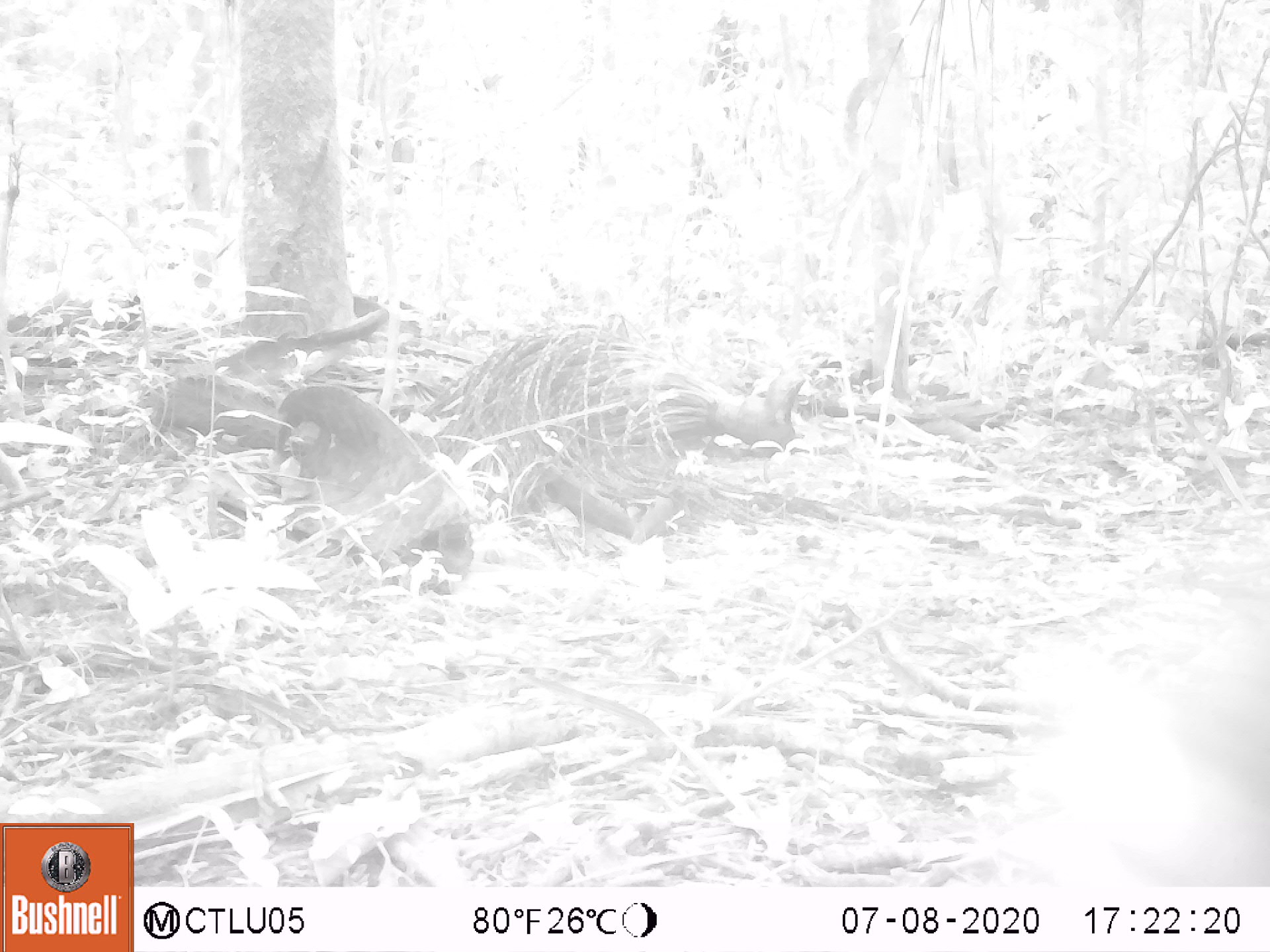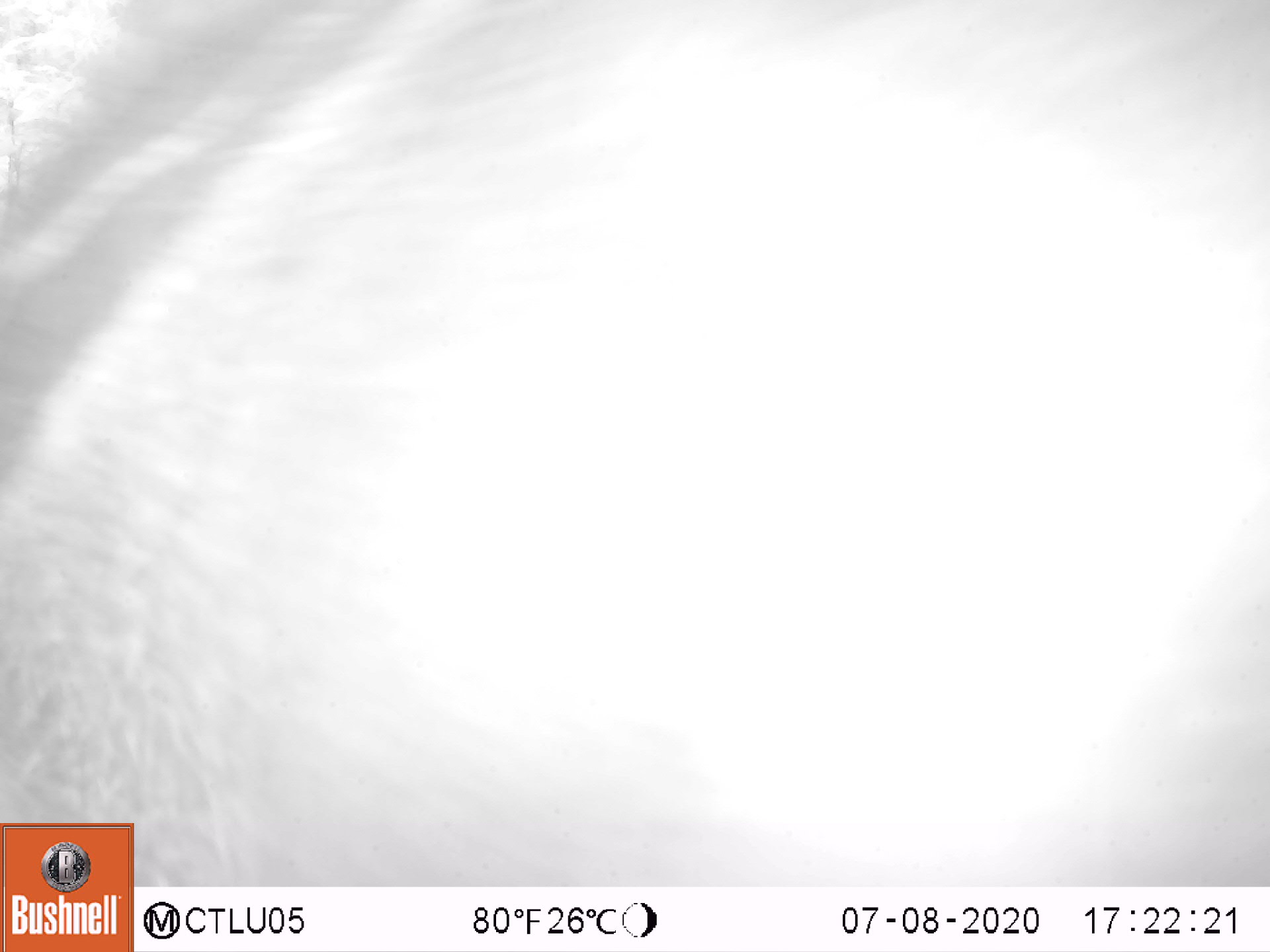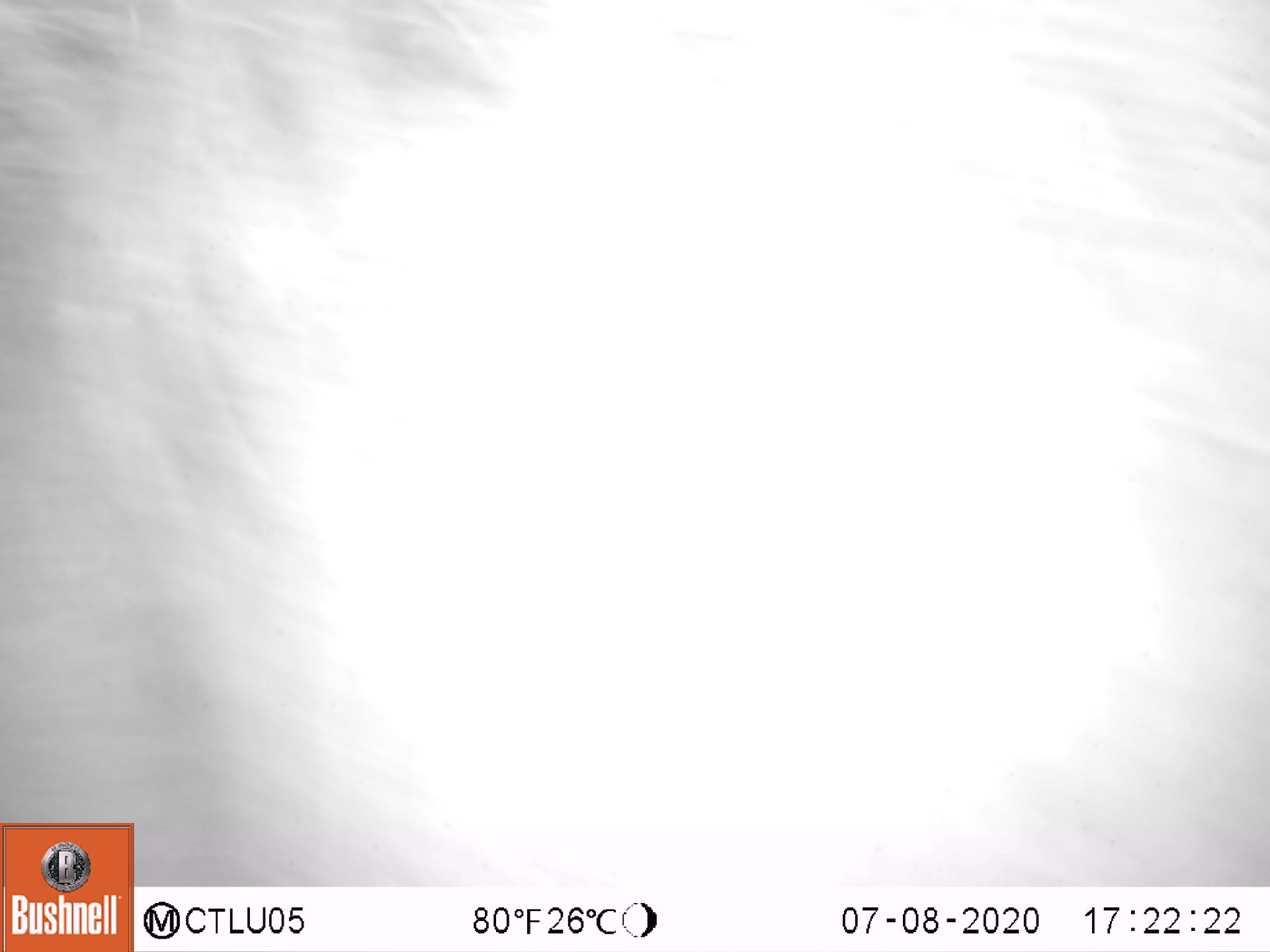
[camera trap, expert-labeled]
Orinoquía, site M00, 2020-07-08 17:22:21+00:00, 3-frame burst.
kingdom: Animalia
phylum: Chordata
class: Mammalia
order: Pilosa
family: Myrmecophagidae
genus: Myrmecophaga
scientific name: Myrmecophaga tridactyla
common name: giant anteater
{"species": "giant anteater (Myrmecophaga tridactyla)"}